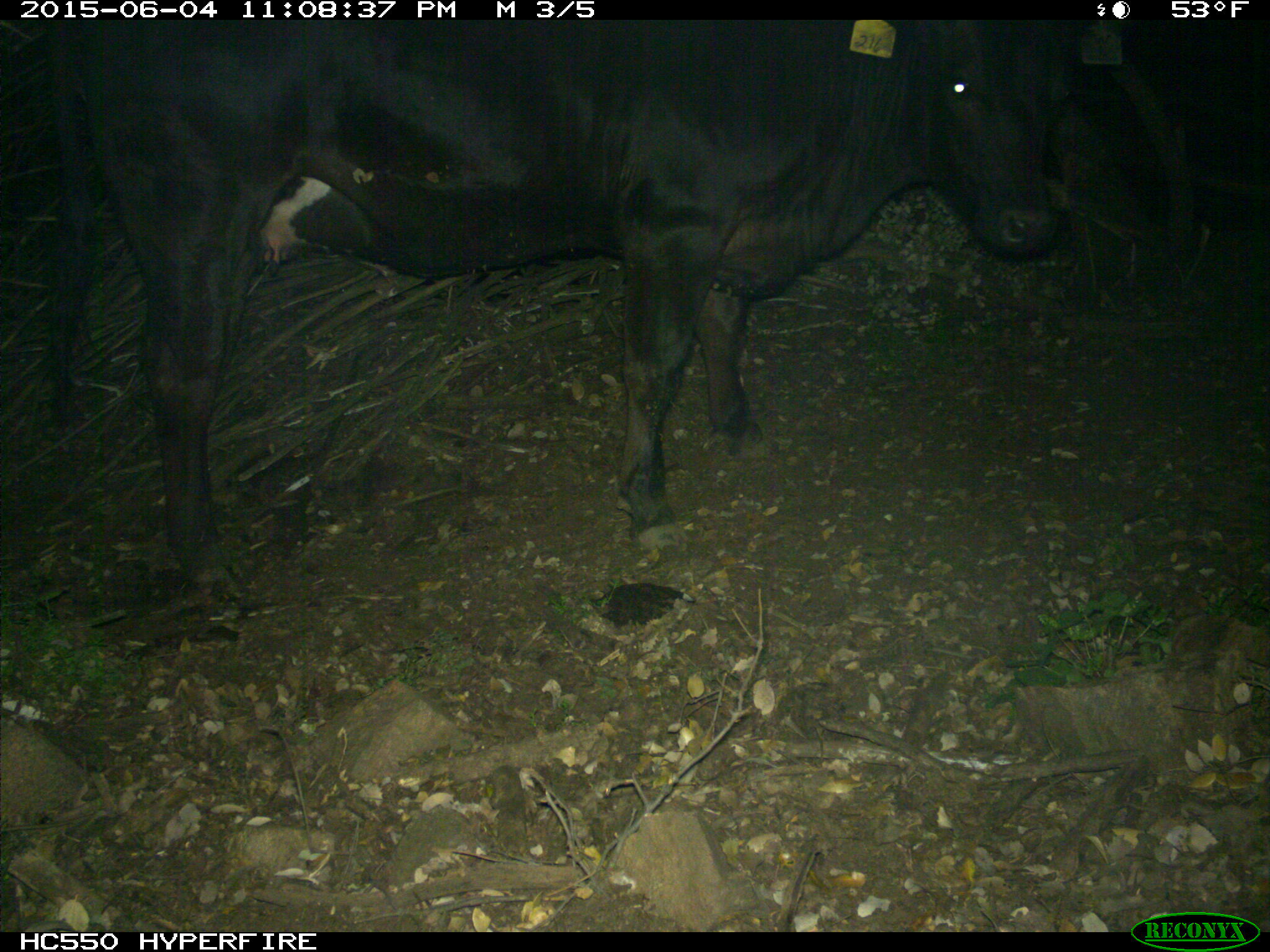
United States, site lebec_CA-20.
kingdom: Animalia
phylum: Chordata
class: Mammalia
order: Artiodactyla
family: Bovidae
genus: Bos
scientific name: Bos taurus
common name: domestic cow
Bos taurus (domestic cow).